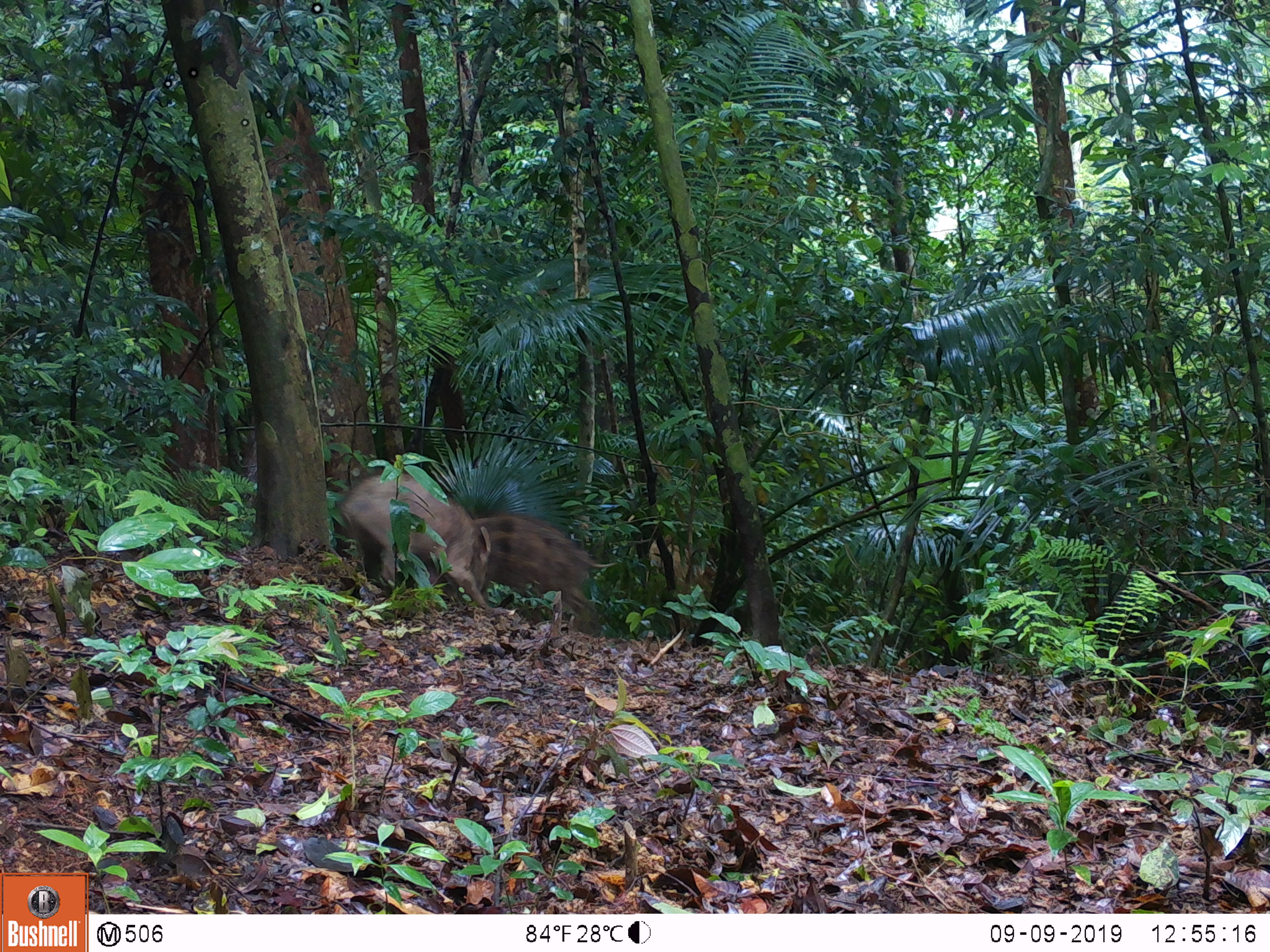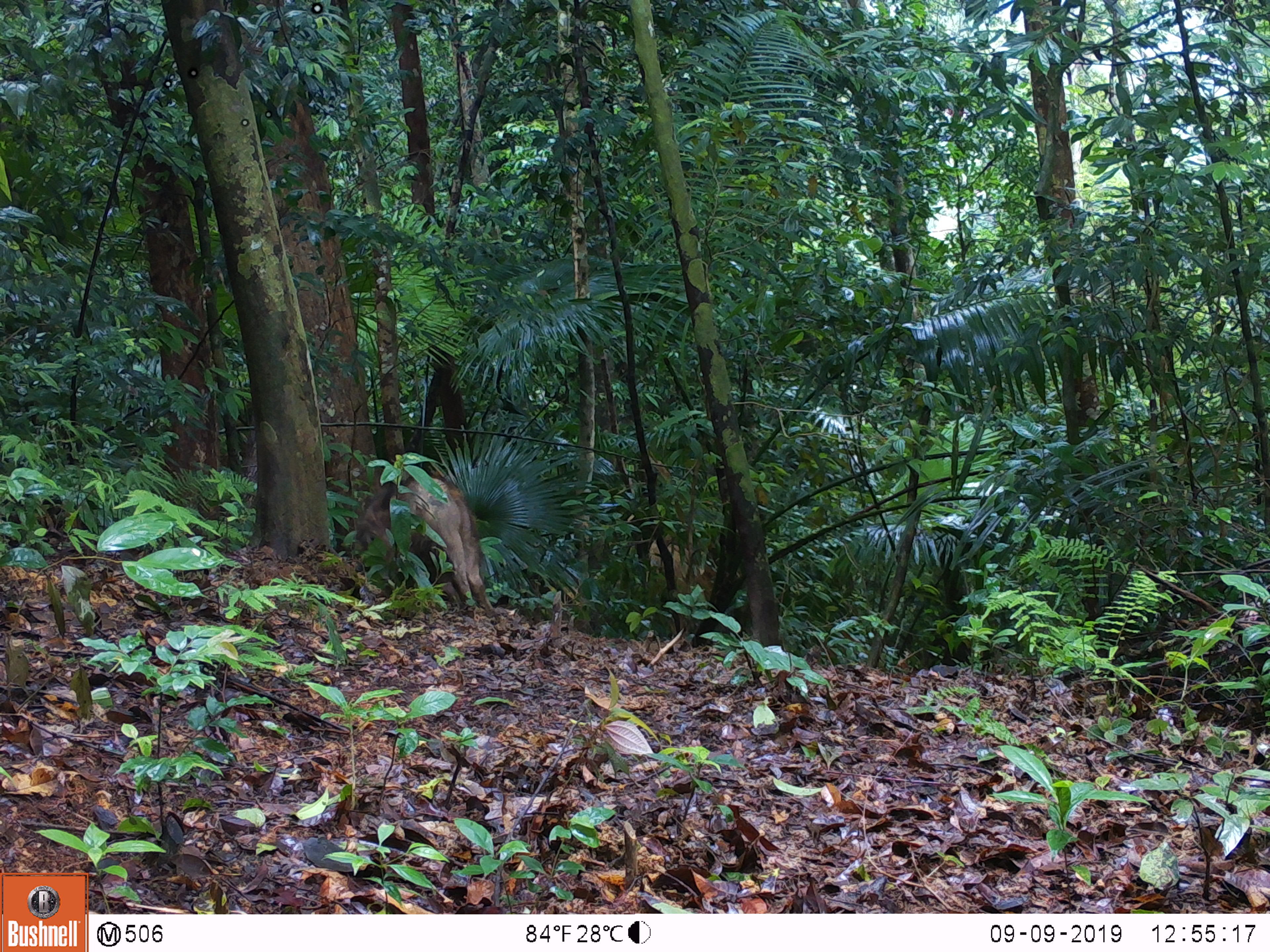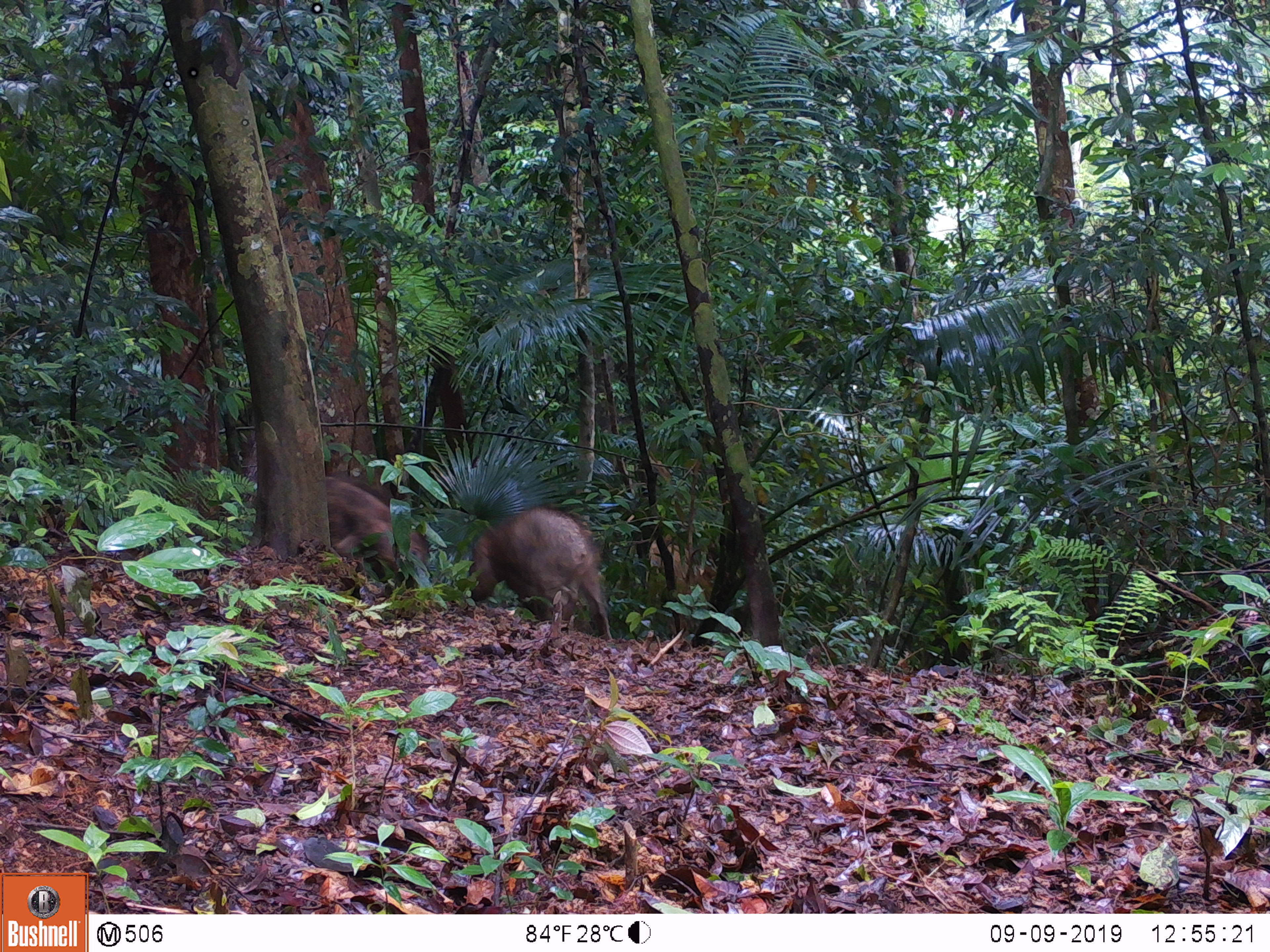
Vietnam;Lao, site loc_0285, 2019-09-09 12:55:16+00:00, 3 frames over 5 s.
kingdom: Animalia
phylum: Chordata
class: Mammalia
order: Artiodactyla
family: Suidae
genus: Sus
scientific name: Sus scrofa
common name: eurasian wild pig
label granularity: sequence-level